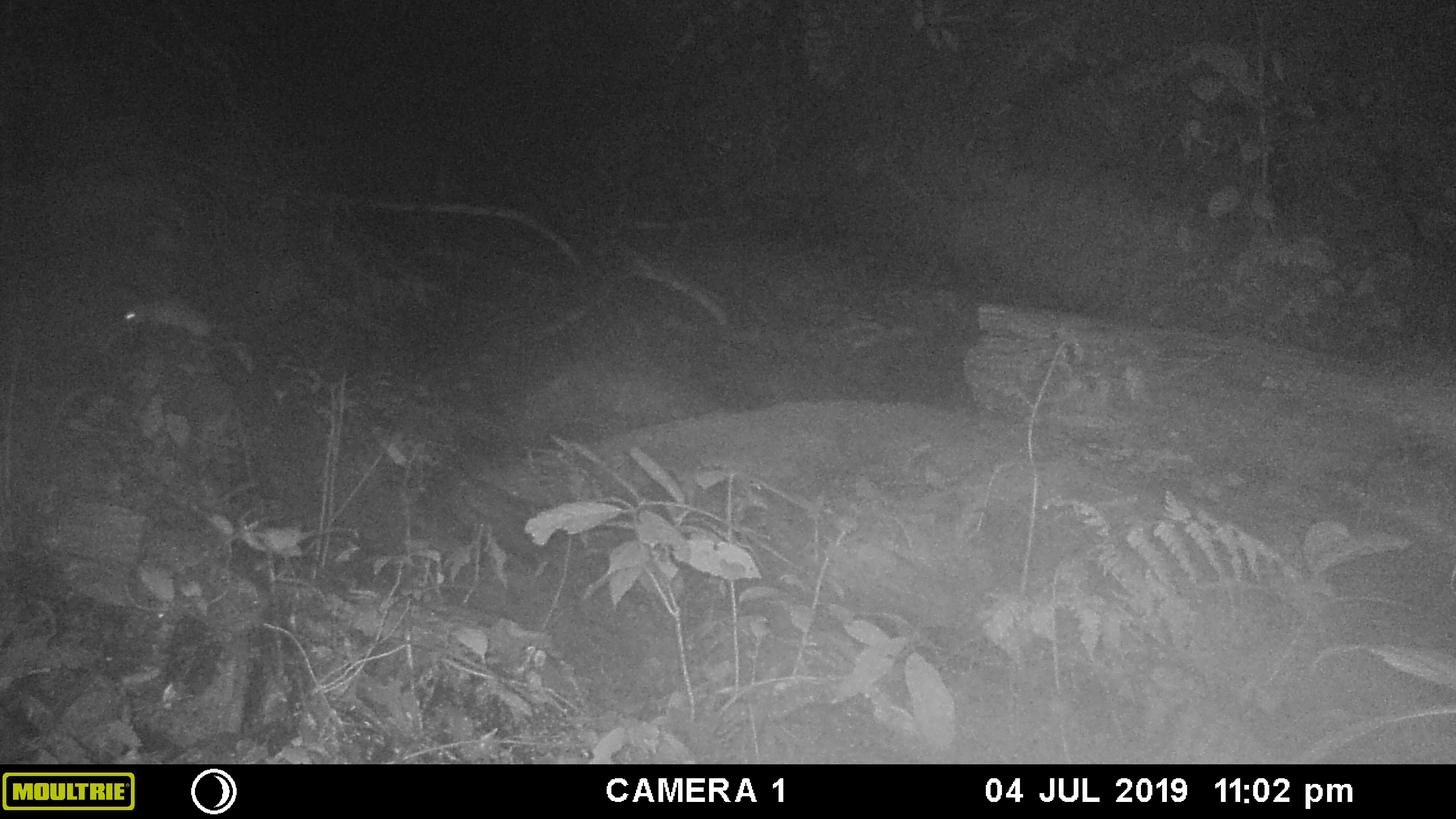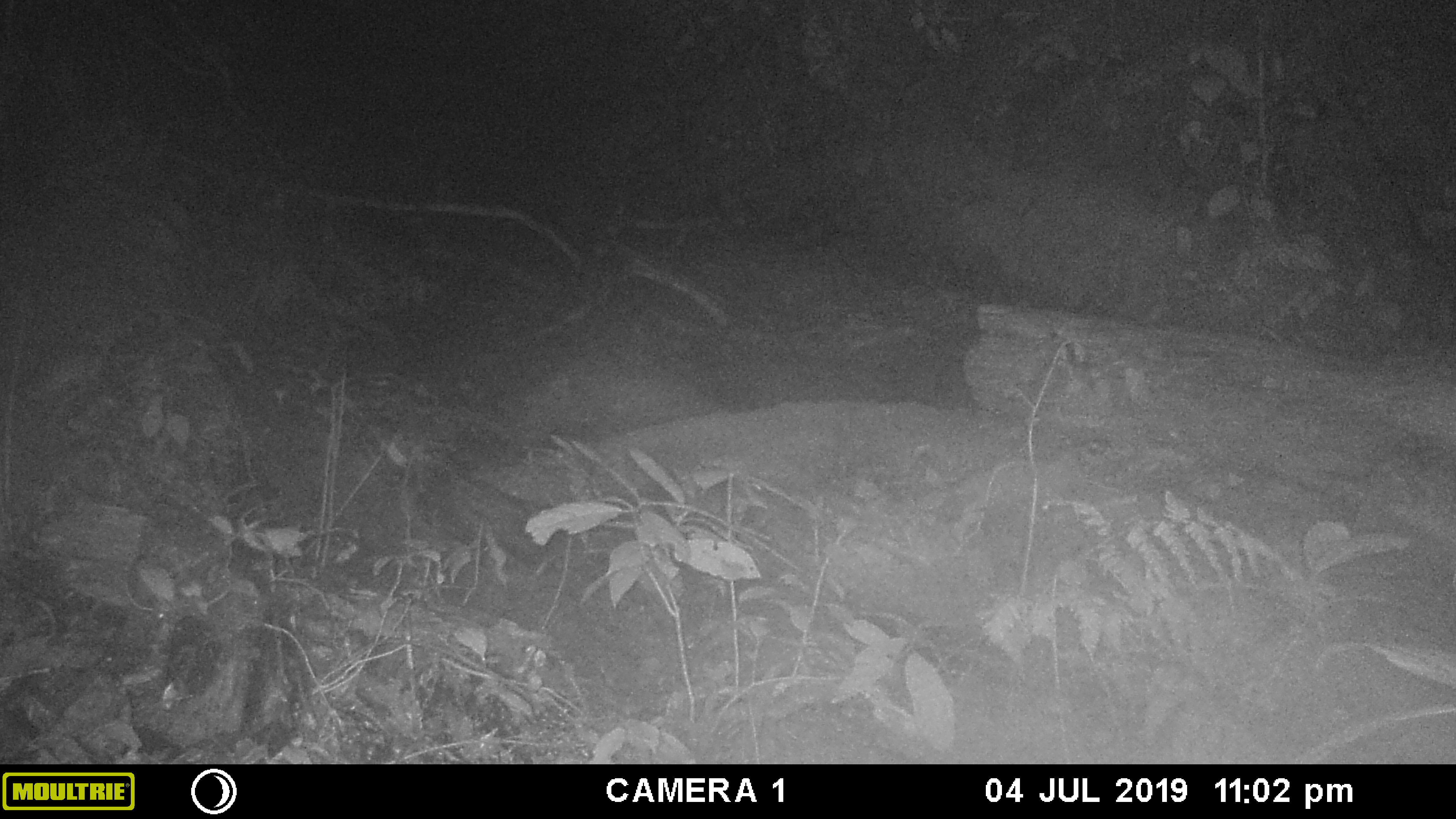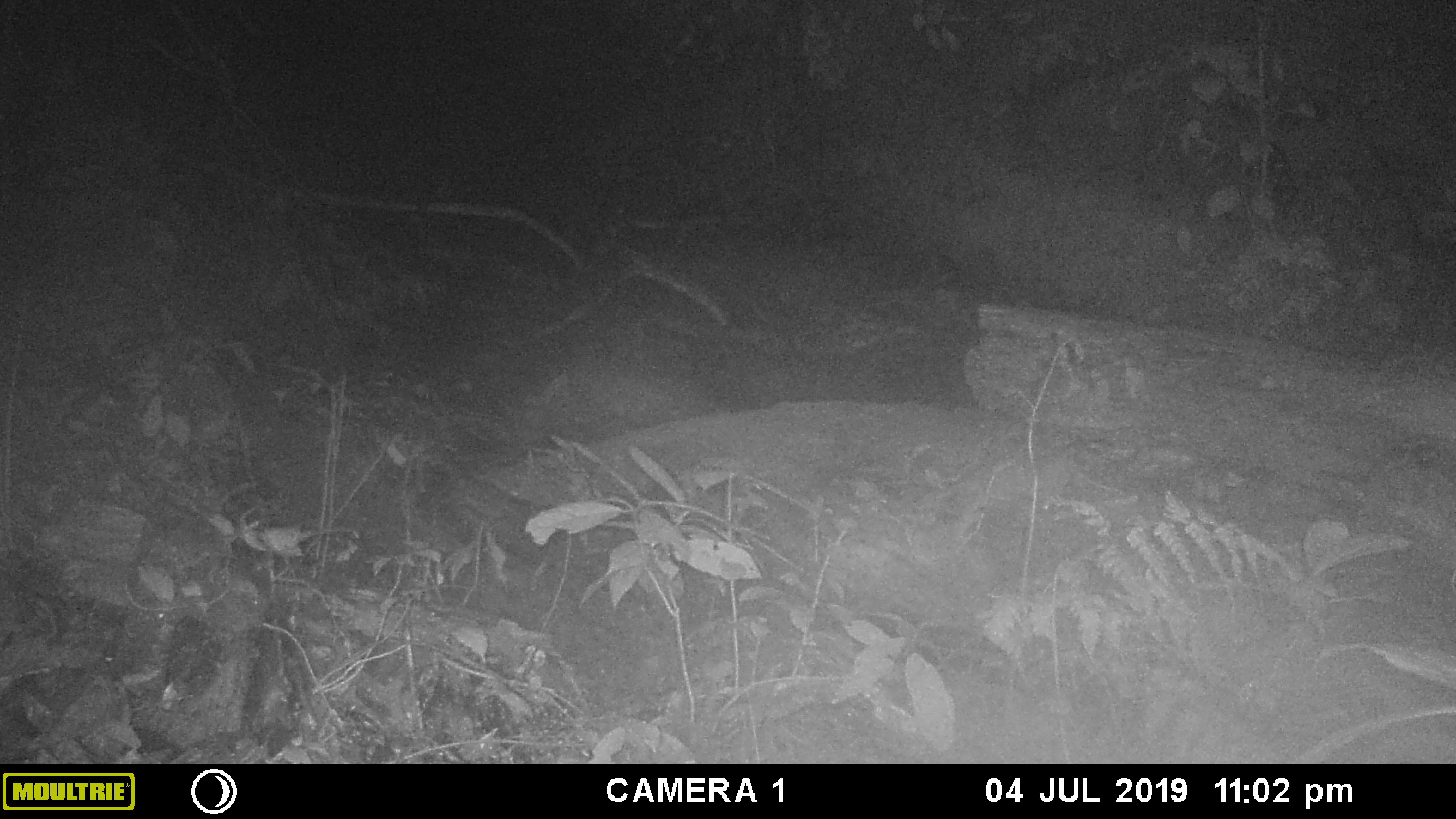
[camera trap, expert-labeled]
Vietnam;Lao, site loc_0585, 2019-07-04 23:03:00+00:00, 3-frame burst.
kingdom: Animalia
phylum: Chordata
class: Mammalia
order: Rodentia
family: Muridae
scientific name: Muridae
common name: old-world mice and rats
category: unidentified murid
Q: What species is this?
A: Unidentified murid (old-world mice and rats) (Muridae).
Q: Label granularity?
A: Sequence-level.